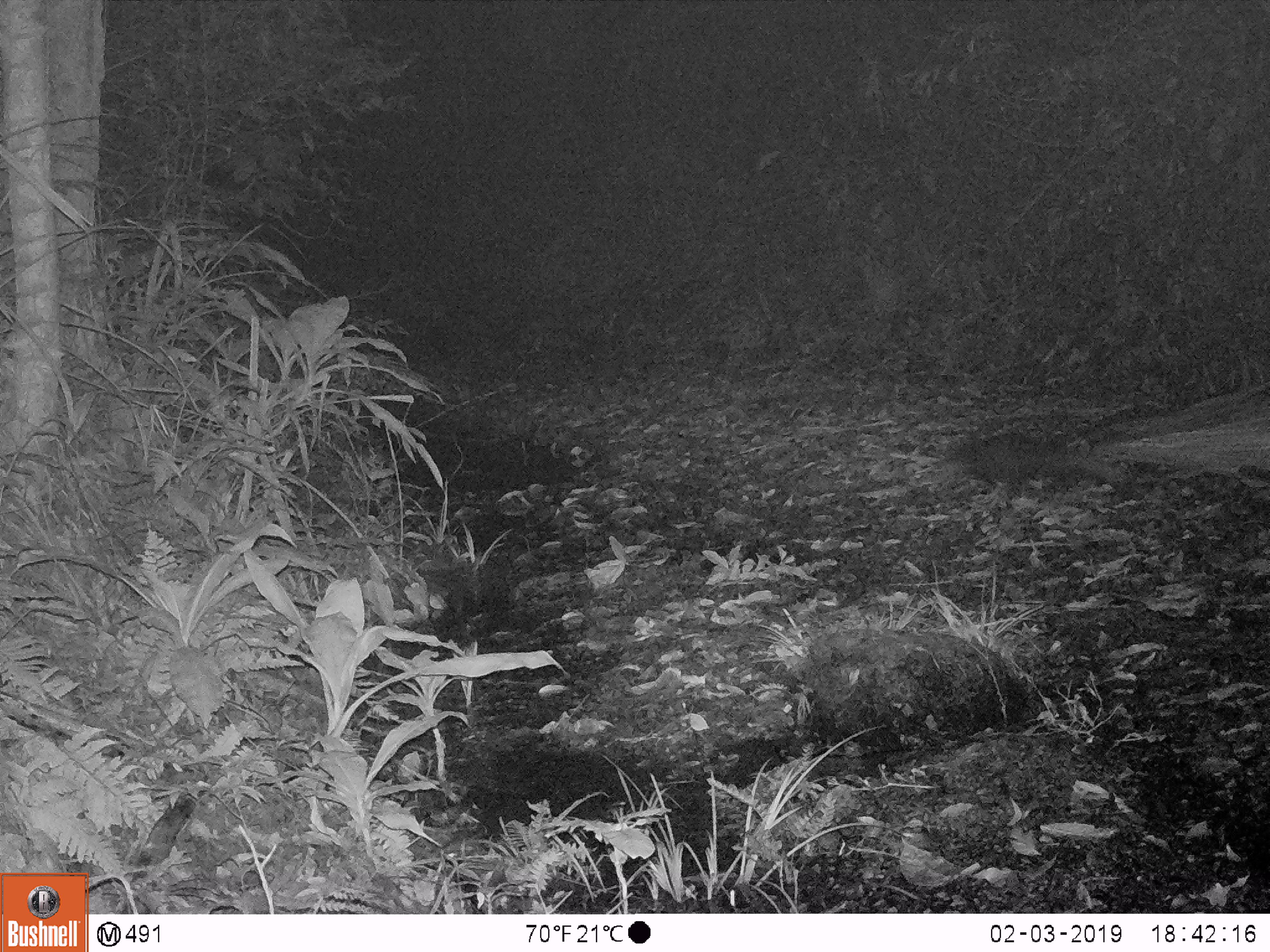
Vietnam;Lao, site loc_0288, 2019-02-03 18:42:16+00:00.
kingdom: Animalia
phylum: Chordata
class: Mammalia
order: Carnivora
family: Herpestidae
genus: Urva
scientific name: Urva urva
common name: crab-eating mongoose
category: crab eating mongoose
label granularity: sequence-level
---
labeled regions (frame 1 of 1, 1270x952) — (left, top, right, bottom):
crab eating mongoose: (936, 432, 1123, 494)